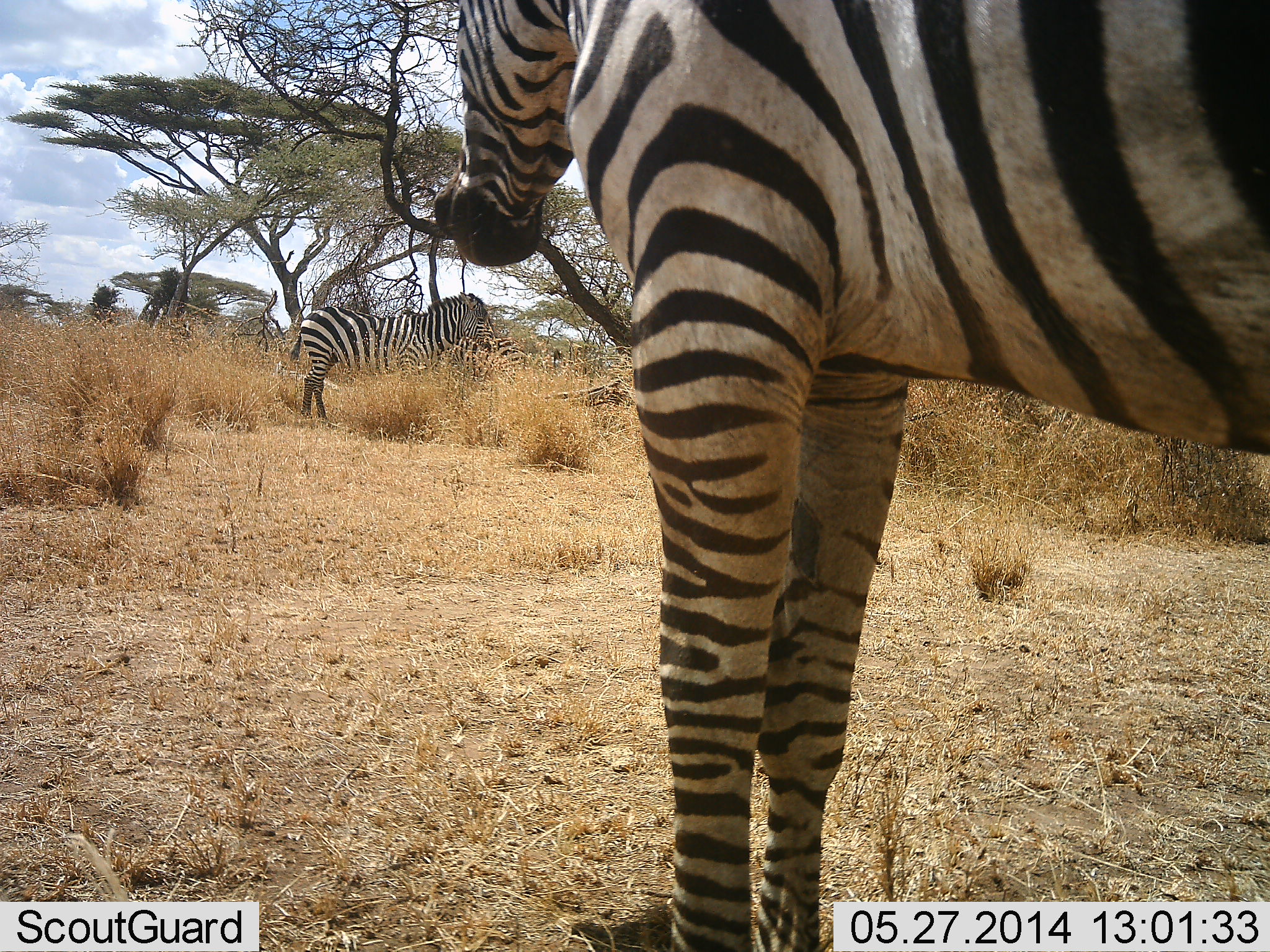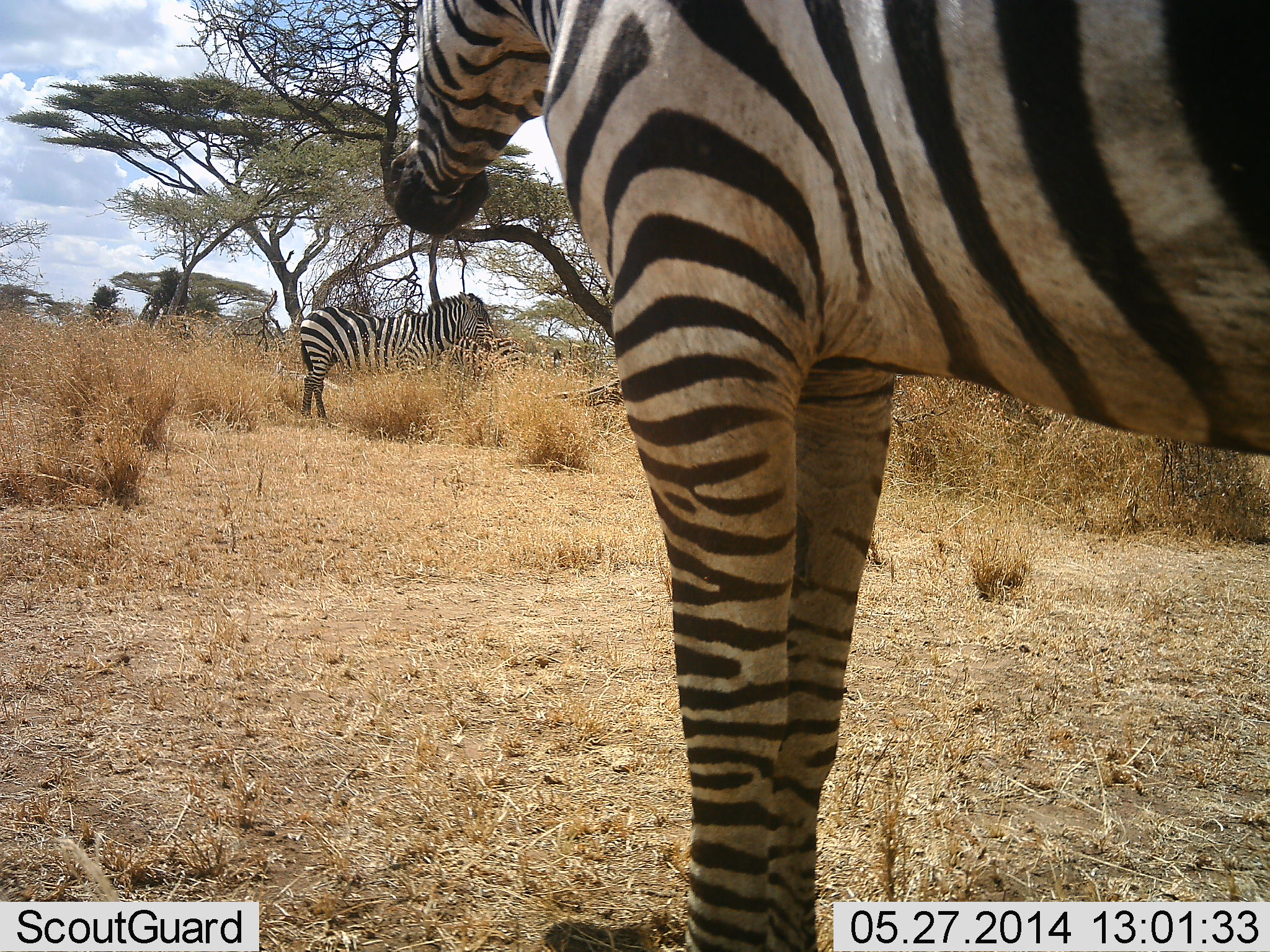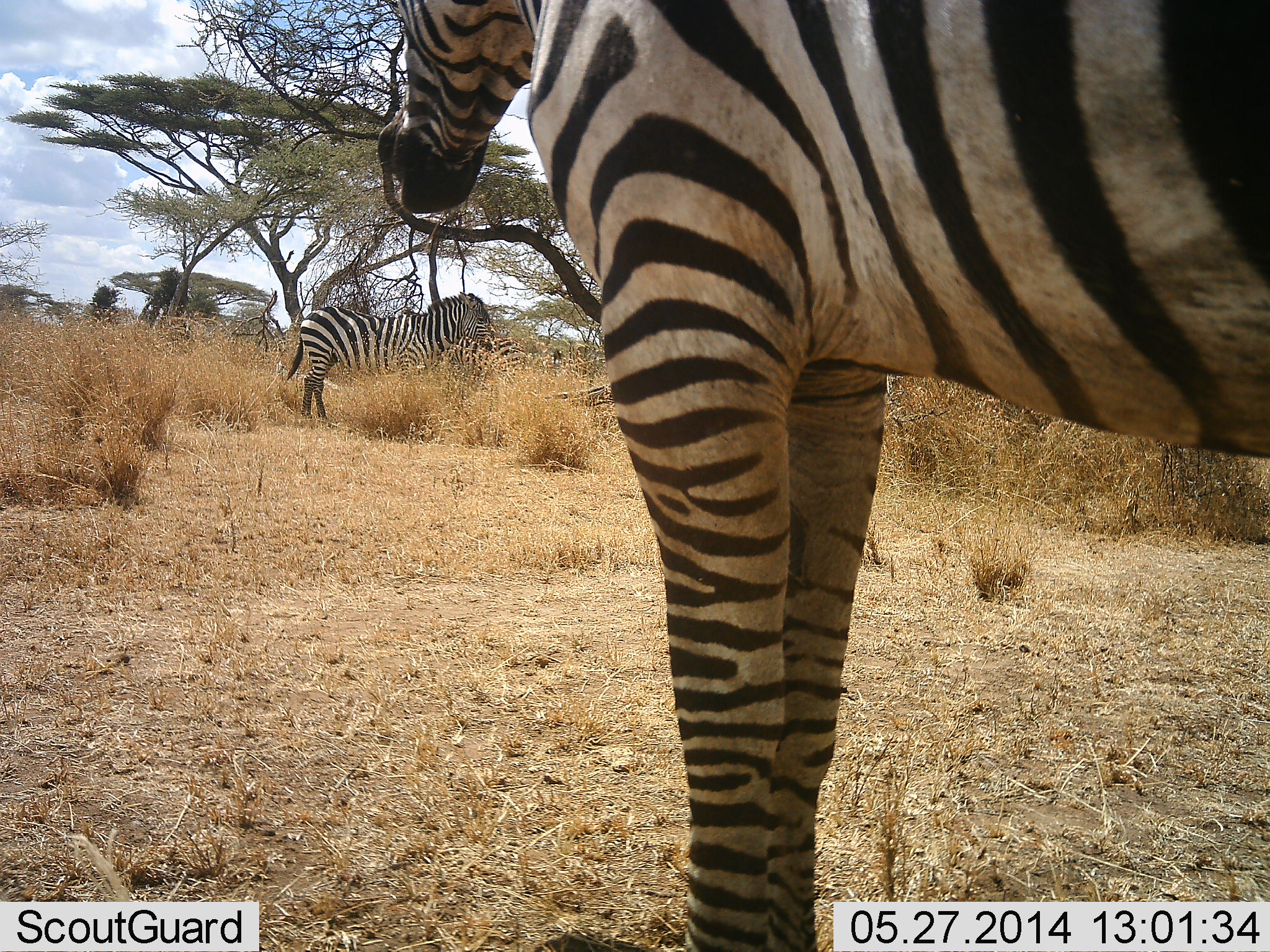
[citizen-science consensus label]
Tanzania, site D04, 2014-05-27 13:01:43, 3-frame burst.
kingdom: Animalia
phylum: Chordata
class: Mammalia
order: Perissodactyla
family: Equidae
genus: Equus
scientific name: Equus quagga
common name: plains zebra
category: zebra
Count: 2.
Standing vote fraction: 100%.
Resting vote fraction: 0%.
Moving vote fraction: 0%.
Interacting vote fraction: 0%.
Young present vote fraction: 0%.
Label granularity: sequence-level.